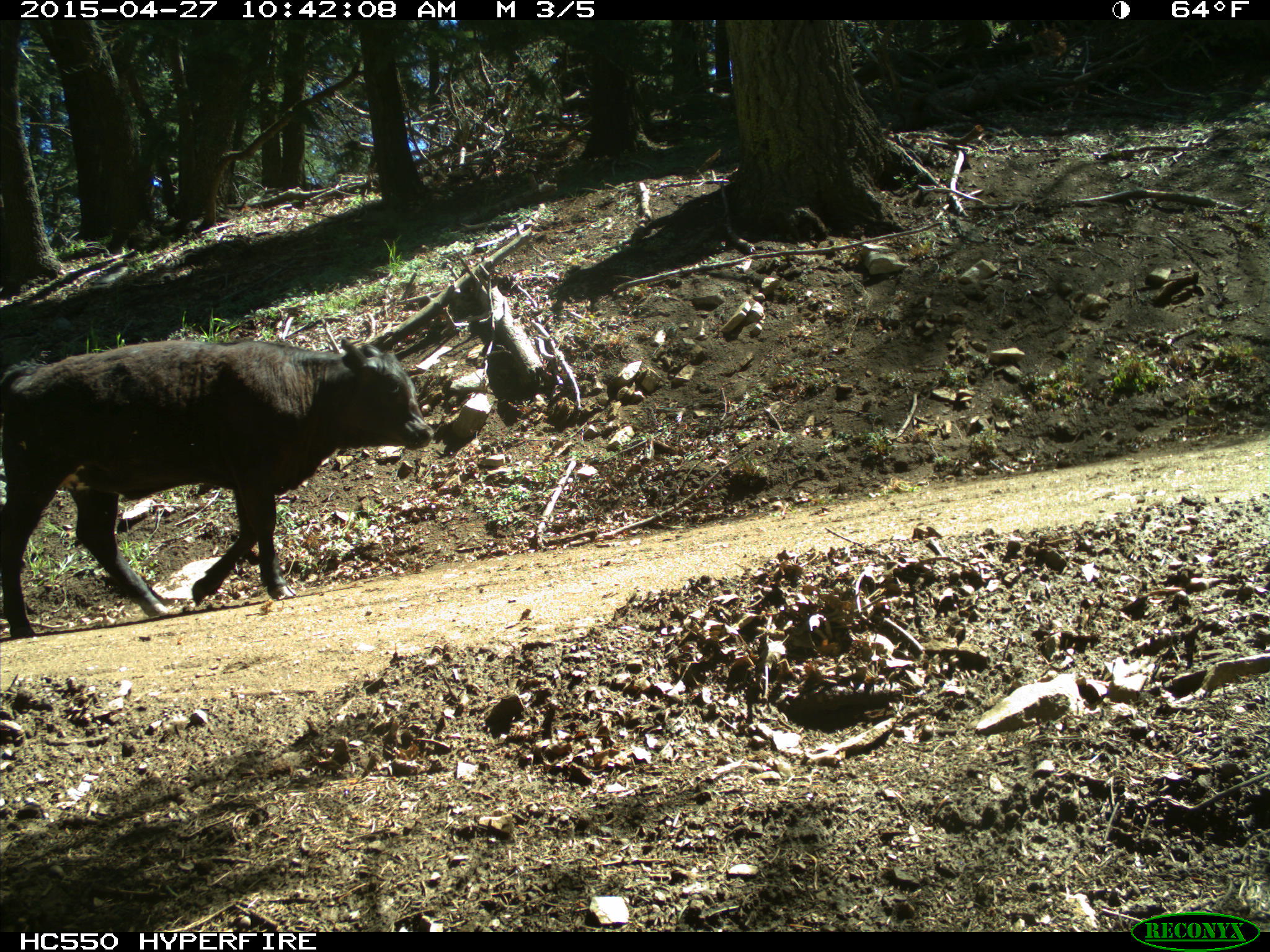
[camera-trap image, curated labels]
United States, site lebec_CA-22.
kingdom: Animalia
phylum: Chordata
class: Mammalia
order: Artiodactyla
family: Bovidae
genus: Bos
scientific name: Bos taurus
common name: domestic cow